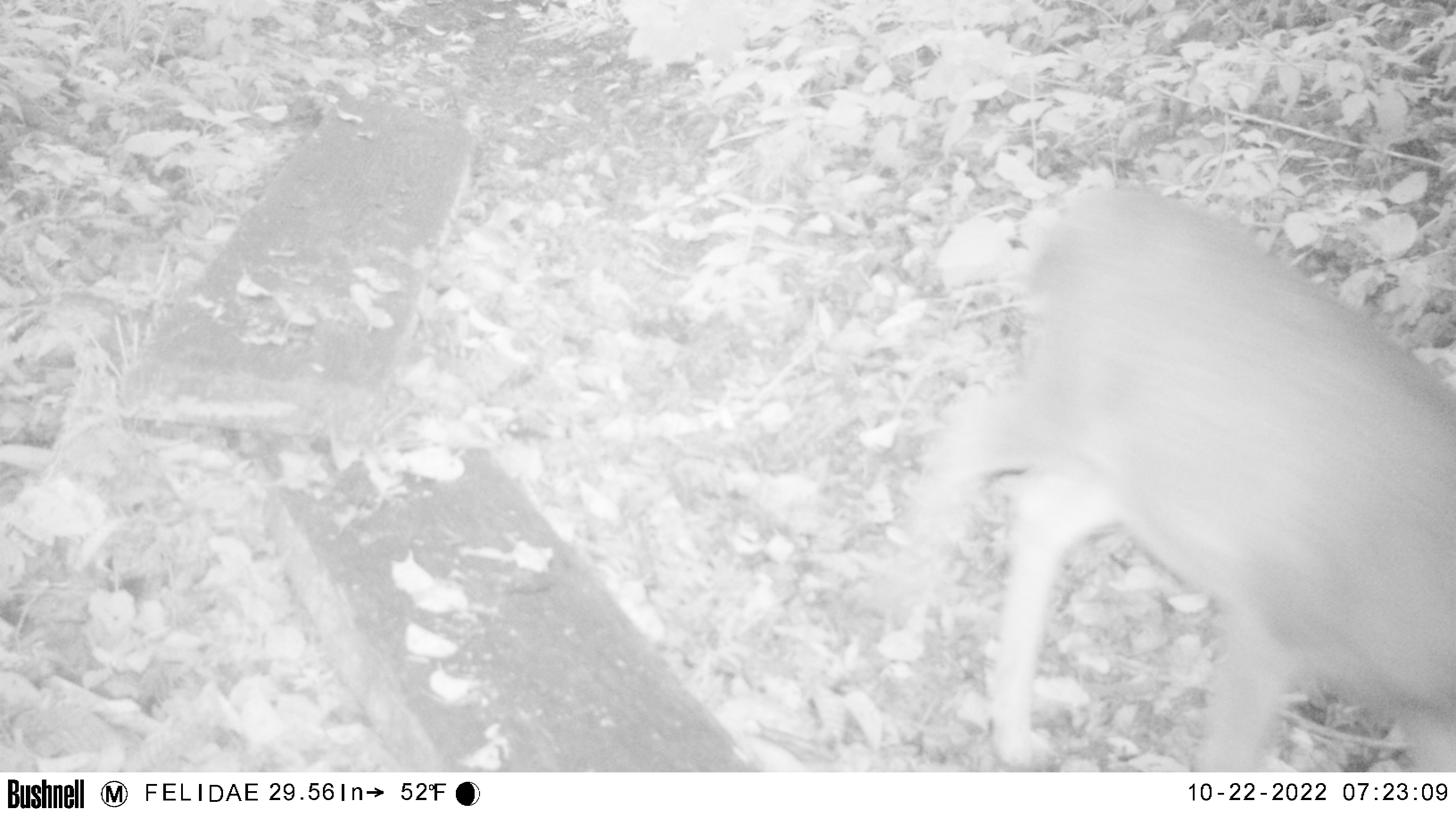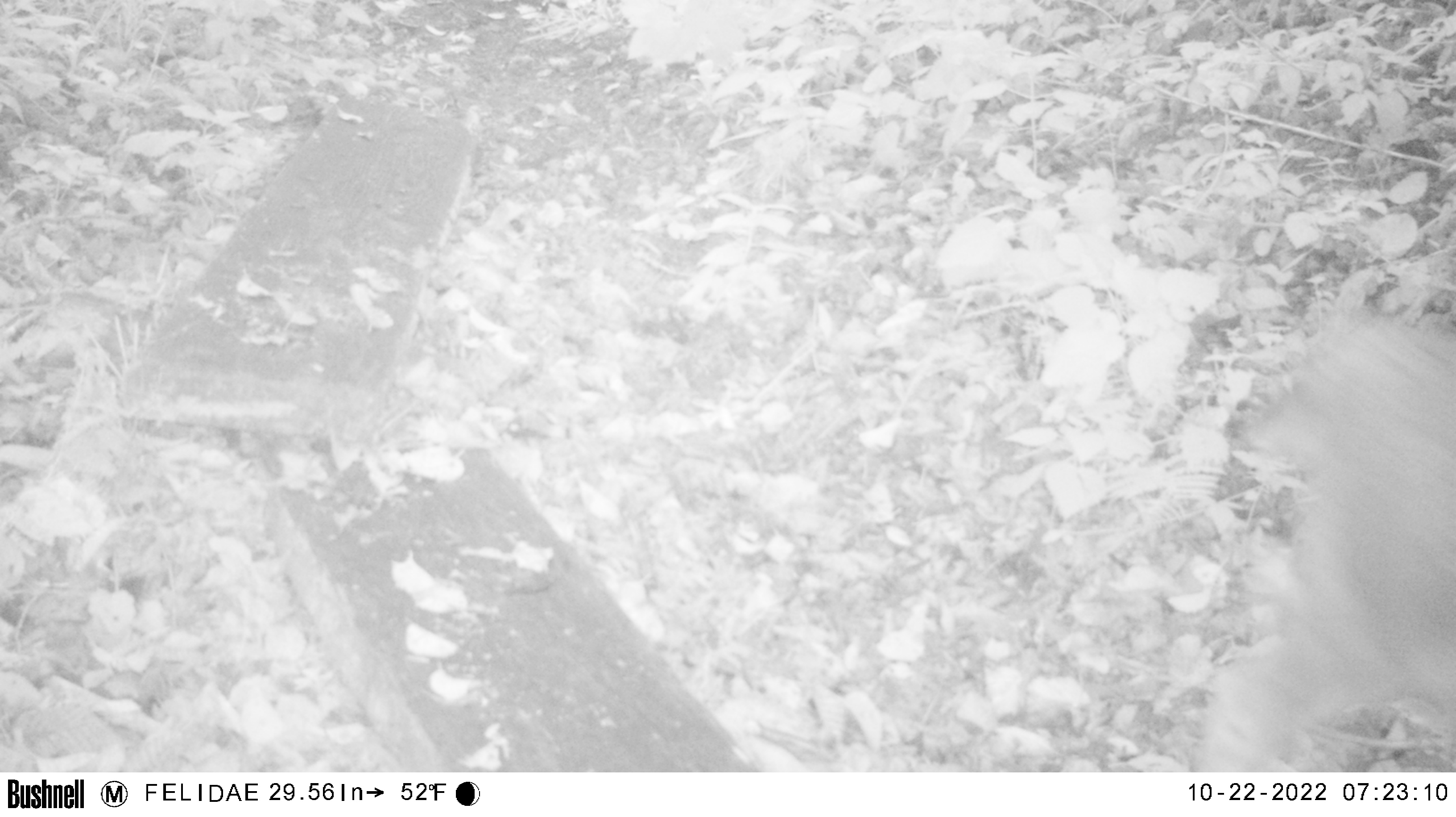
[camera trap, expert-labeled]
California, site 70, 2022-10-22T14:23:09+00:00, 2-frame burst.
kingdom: Animalia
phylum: Chordata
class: Mammalia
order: Artiodactyla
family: Cervidae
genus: Odocoileus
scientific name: Odocoileus hemionus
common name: mule deer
Mule deer (Odocoileus hemionus).